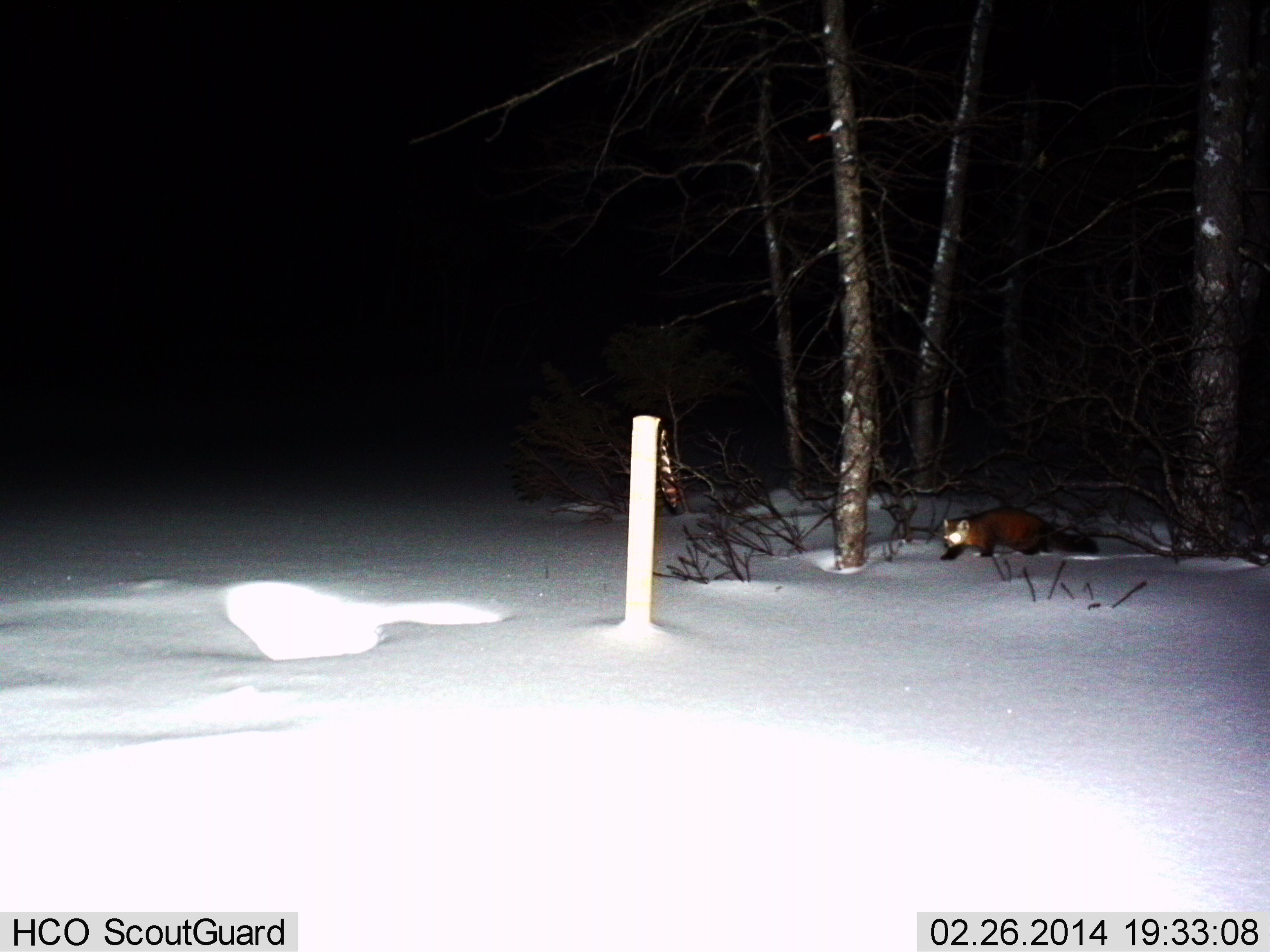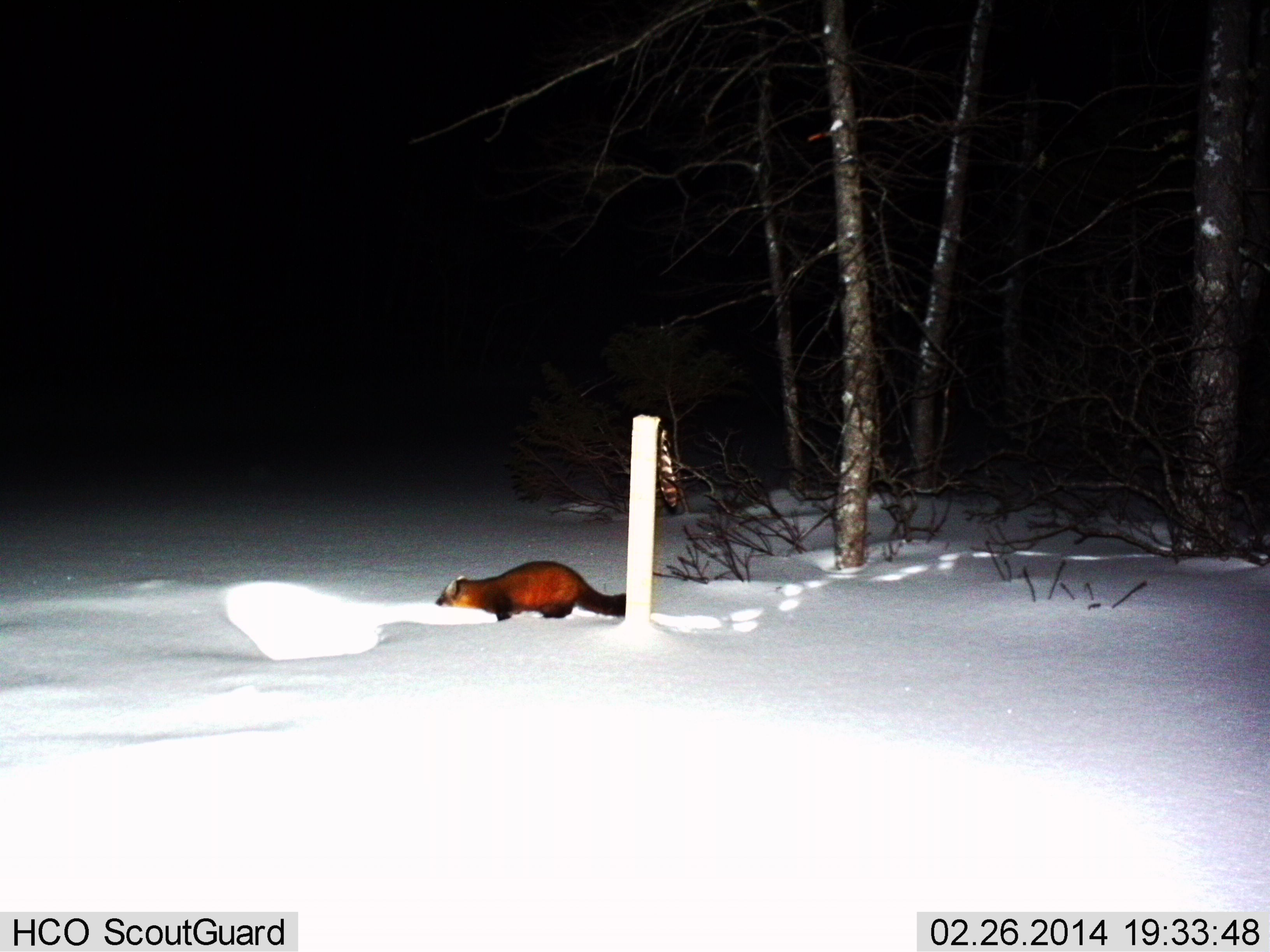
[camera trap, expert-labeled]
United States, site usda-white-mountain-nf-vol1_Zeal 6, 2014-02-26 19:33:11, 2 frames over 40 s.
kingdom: Animalia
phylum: Chordata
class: Mammalia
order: Carnivora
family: Mustelidae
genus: Martes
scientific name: Martes americana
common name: american marten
American marten (Martes americana).